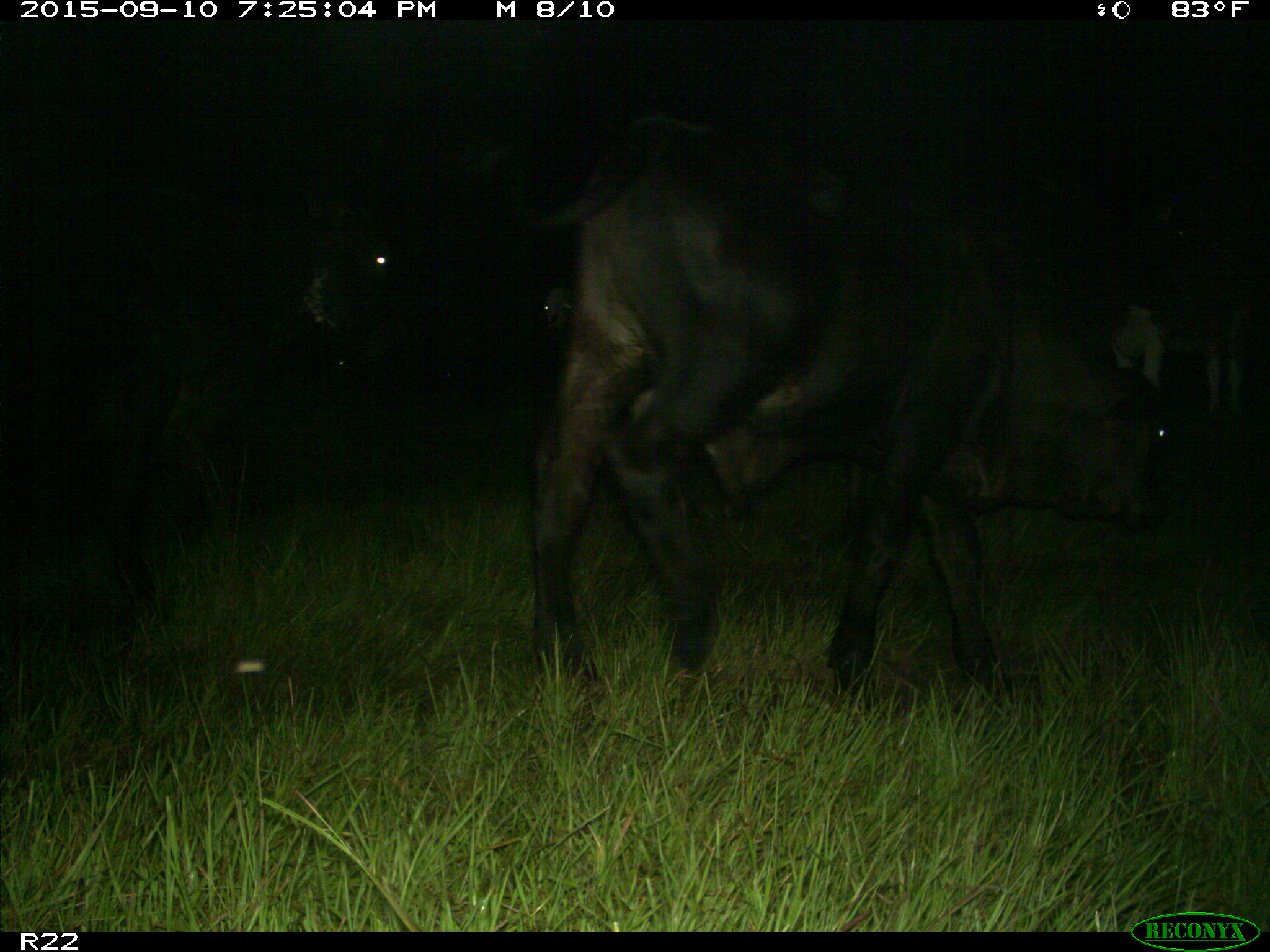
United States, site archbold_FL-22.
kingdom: Animalia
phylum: Chordata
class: Mammalia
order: Artiodactyla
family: Bovidae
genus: Bos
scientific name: Bos taurus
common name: domestic cow